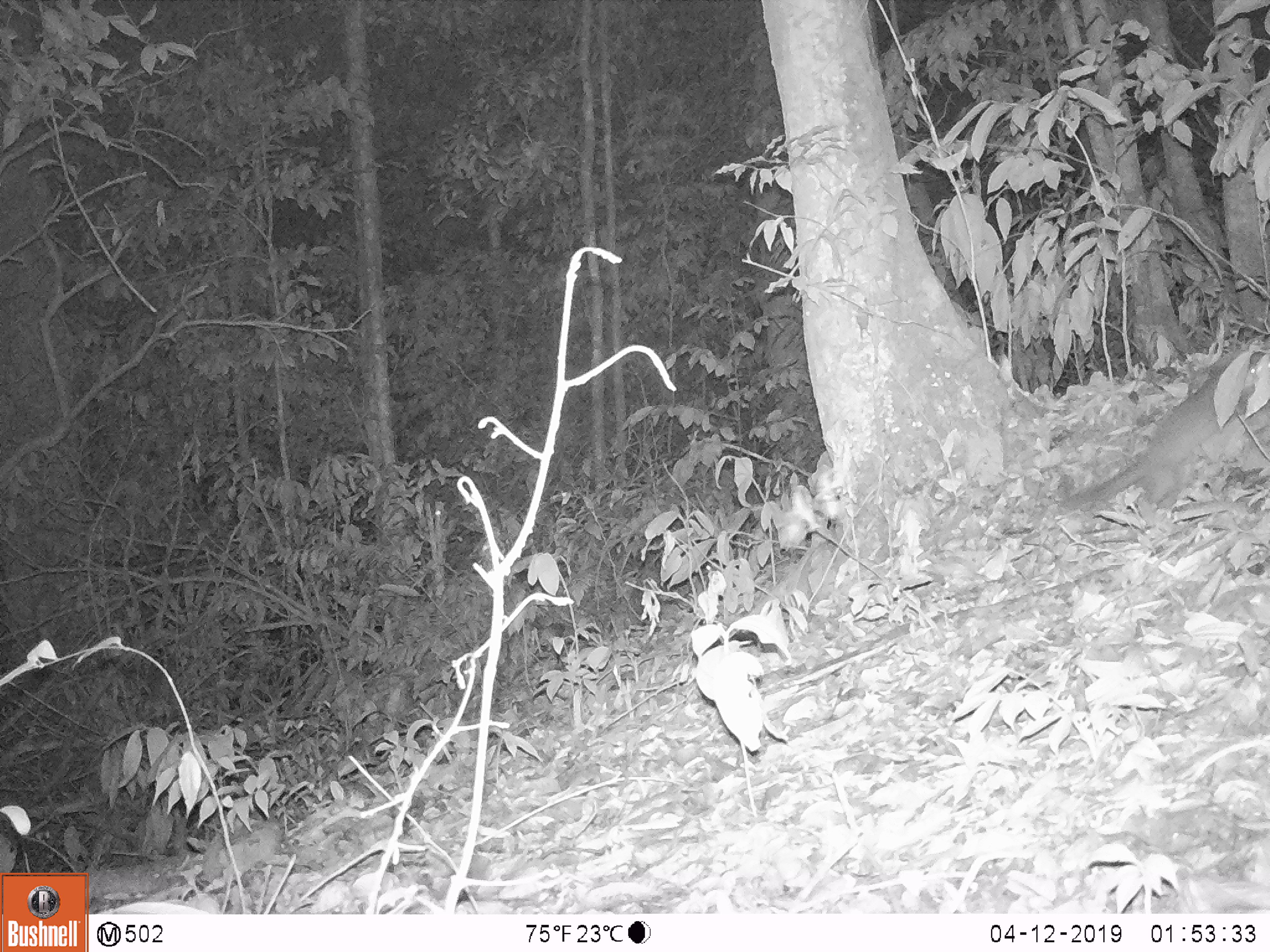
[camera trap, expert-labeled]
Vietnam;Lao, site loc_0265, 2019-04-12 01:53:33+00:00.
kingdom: Animalia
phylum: Chordata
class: Mammalia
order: Carnivora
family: Mustelidae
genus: Melogale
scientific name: Melogale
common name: ferret badger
Ferret badger (Melogale). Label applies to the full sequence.